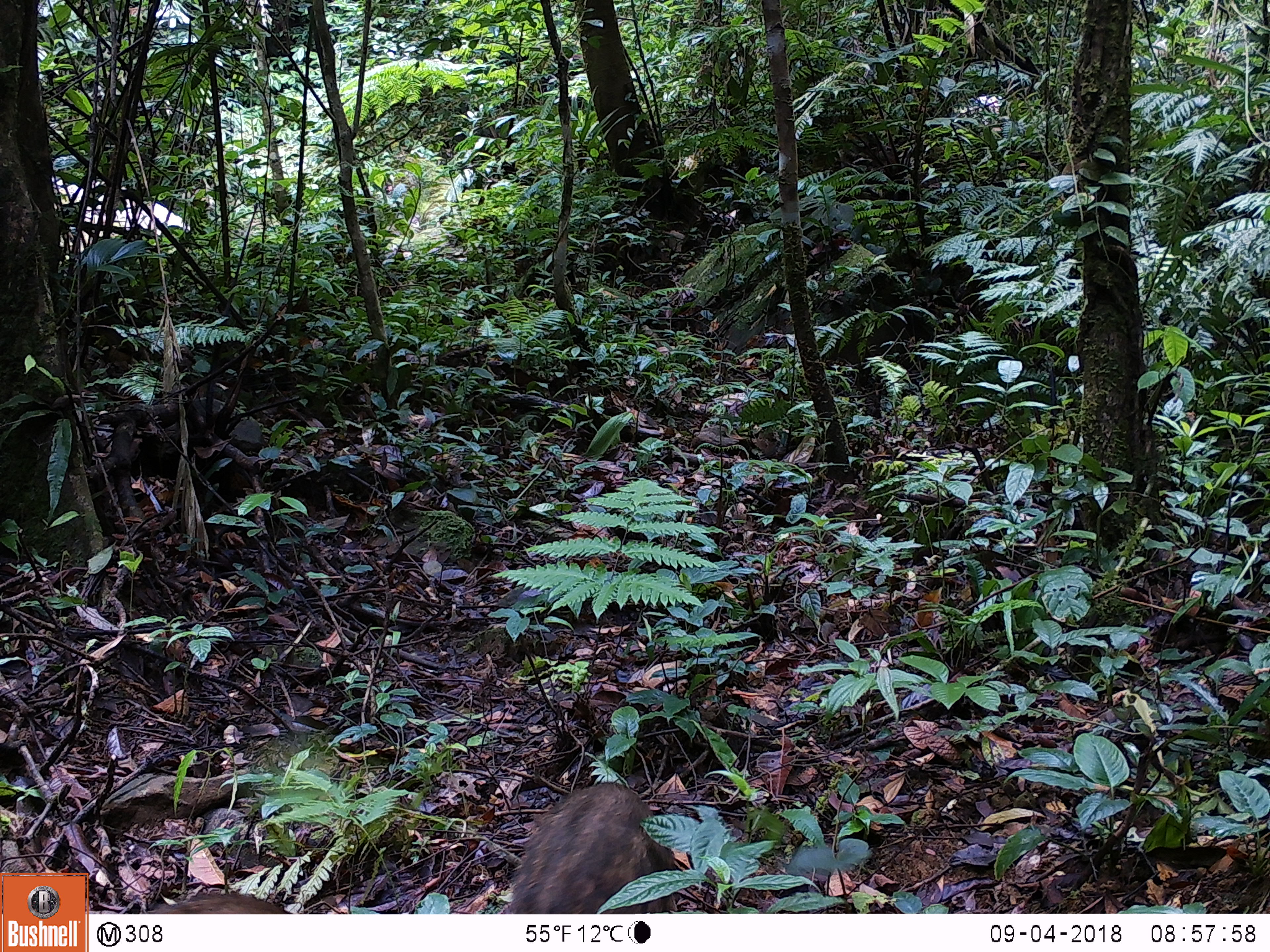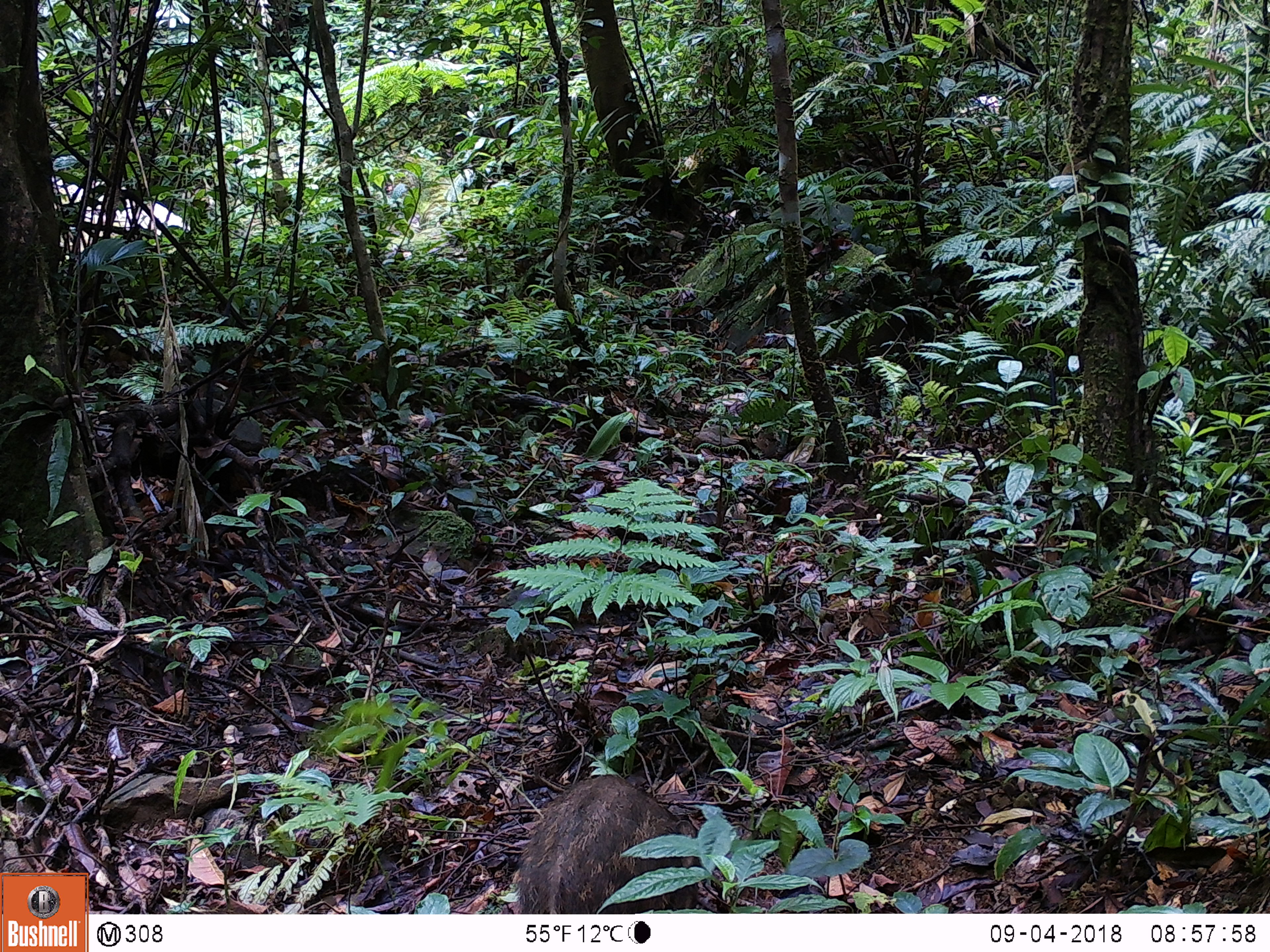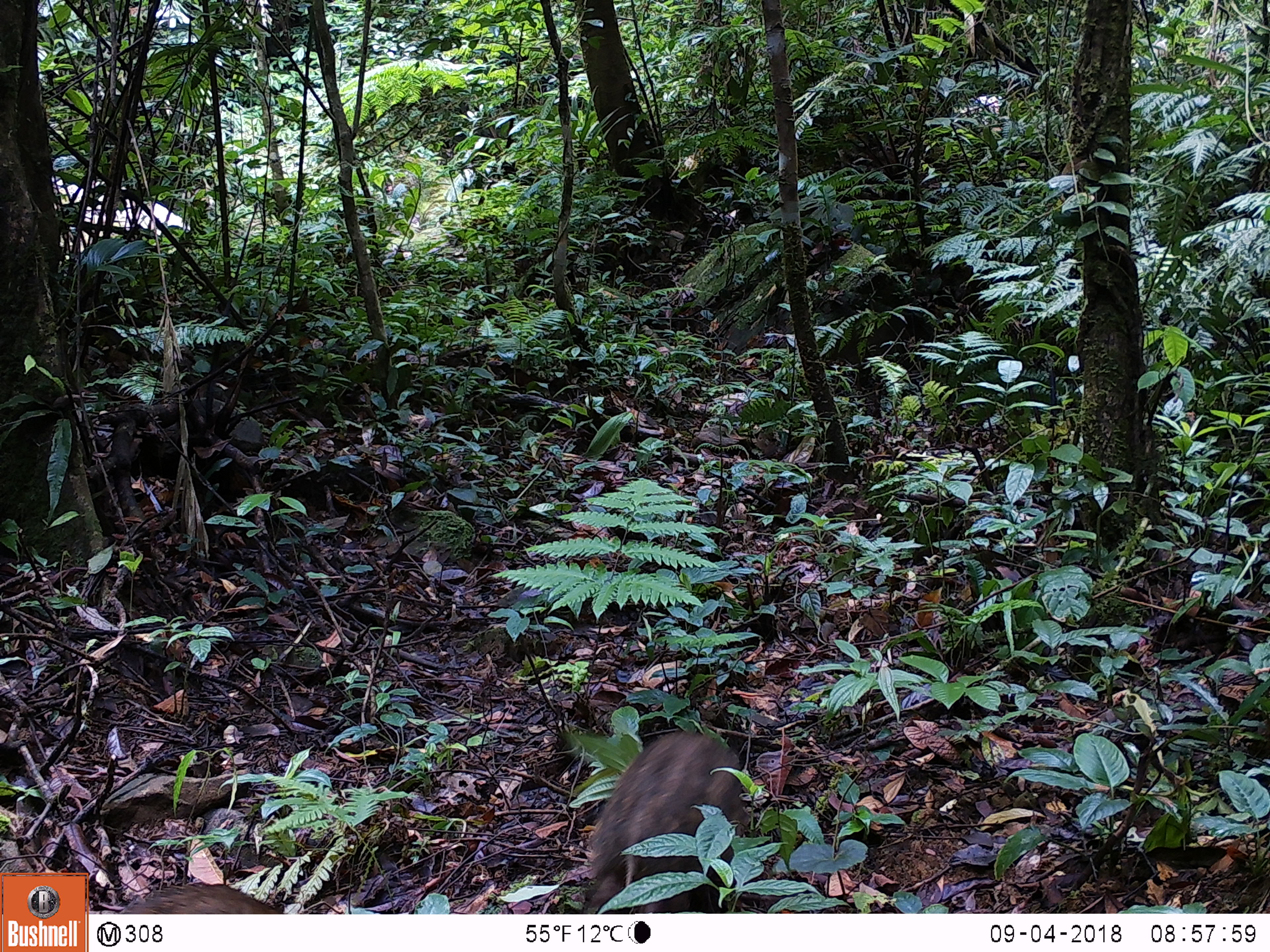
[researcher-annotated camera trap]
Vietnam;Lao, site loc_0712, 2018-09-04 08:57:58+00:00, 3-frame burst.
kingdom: Animalia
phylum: Chordata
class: Mammalia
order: Artiodactyla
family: Suidae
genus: Sus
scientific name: Sus scrofa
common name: eurasian wild pig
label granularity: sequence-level